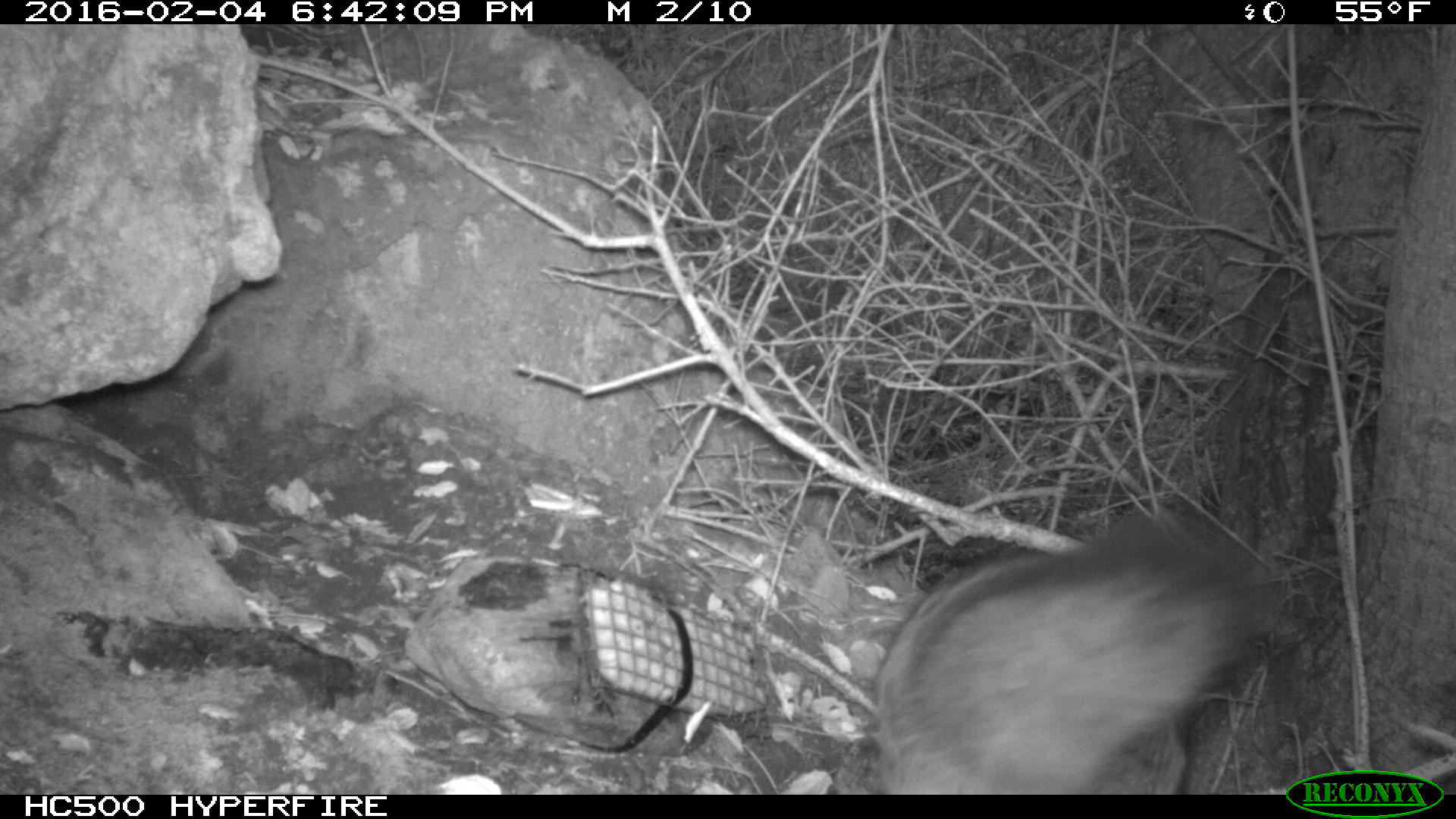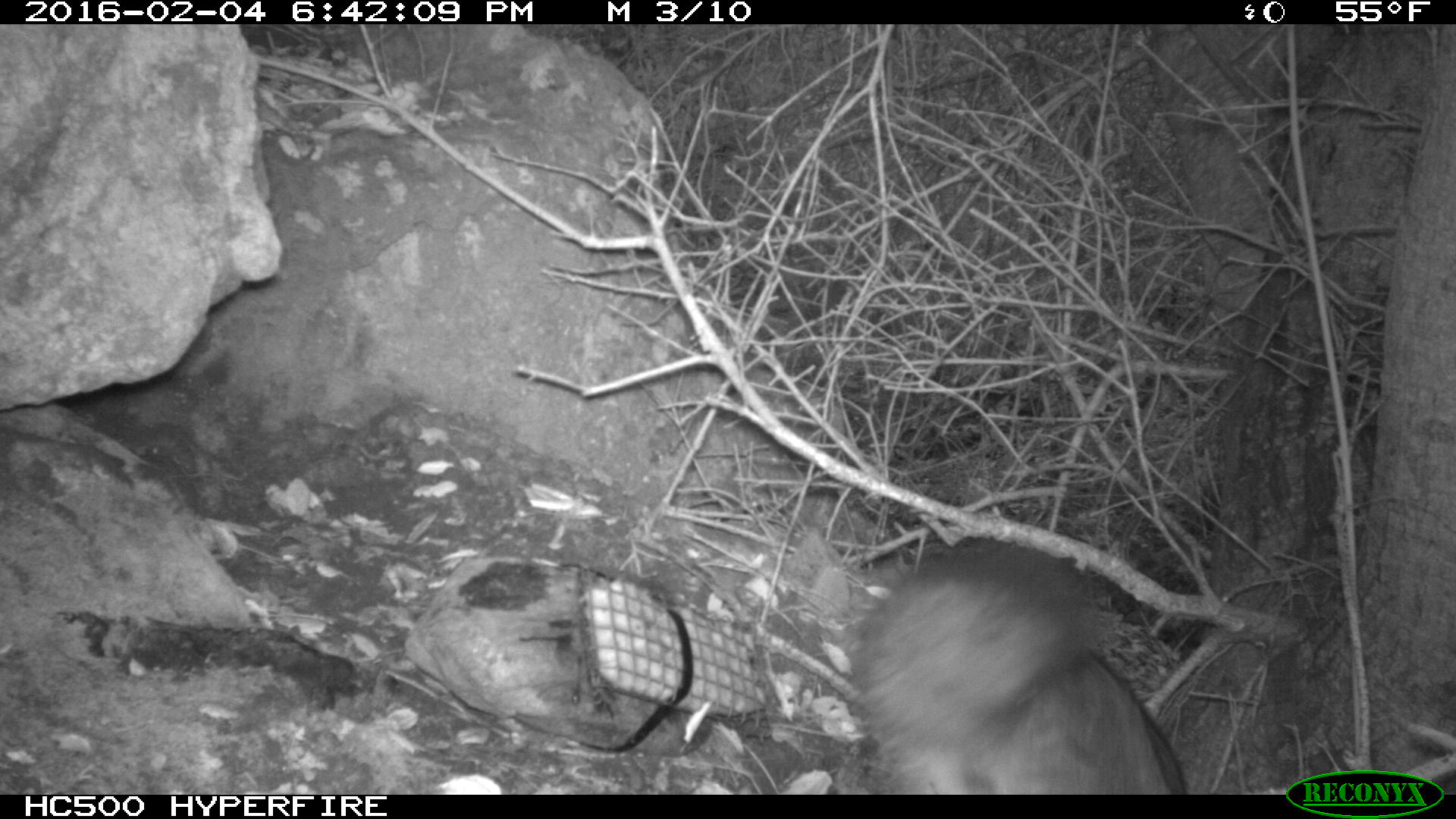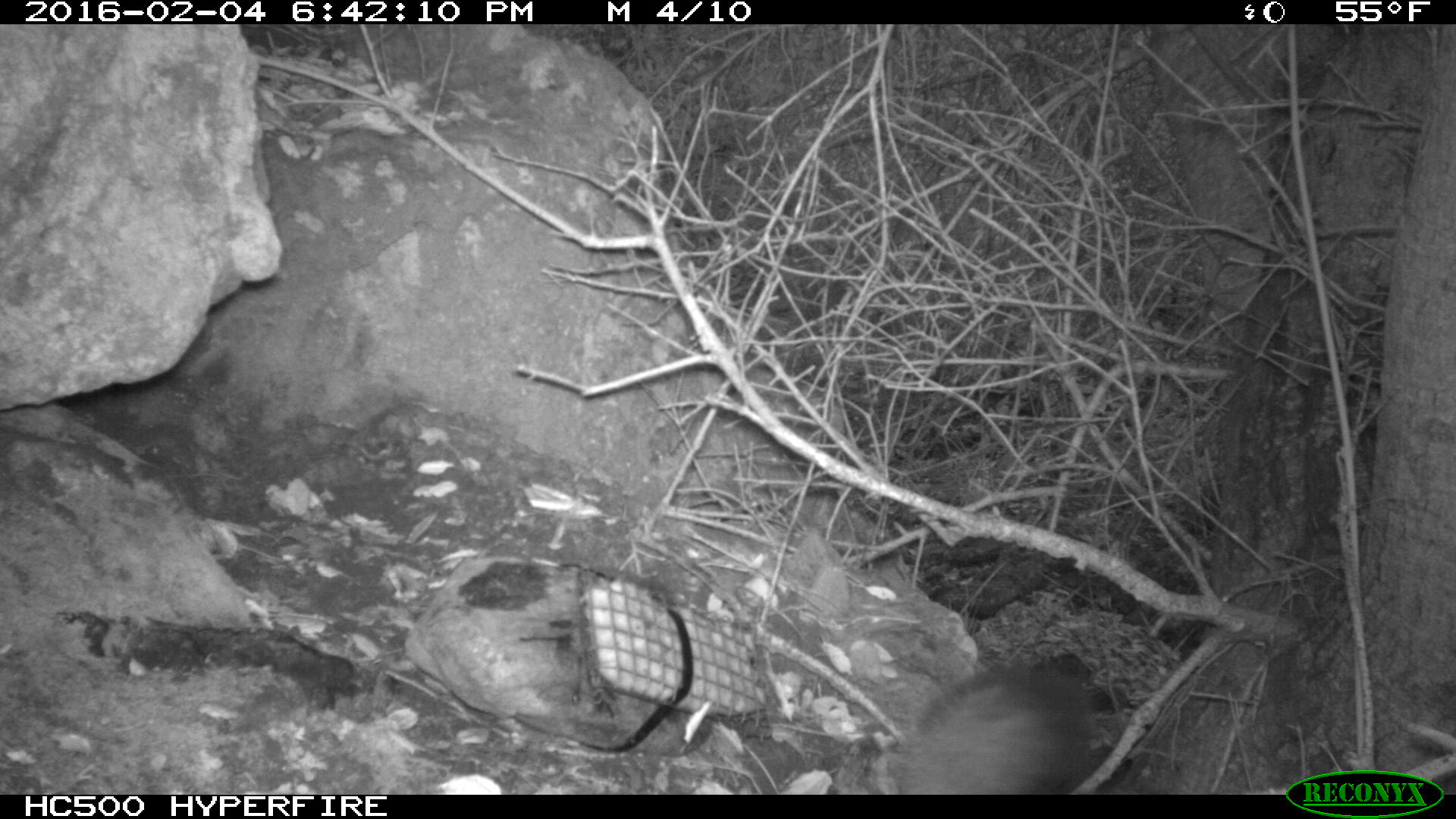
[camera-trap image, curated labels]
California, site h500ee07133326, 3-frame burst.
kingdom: Animalia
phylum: Chordata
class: Mammalia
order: Carnivora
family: Canidae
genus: Urocyon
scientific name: Urocyon littoralis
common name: island fox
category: fox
Fox (island fox) (Urocyon littoralis).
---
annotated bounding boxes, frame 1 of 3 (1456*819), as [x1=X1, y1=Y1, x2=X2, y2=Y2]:
fox: [x1=874, y1=515, x2=1257, y2=795]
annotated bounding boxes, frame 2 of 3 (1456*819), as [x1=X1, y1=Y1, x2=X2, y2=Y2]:
fox: [x1=852, y1=534, x2=1190, y2=794]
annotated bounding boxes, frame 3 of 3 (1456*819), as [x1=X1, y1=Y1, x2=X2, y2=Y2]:
fox: [x1=893, y1=666, x2=1094, y2=794]